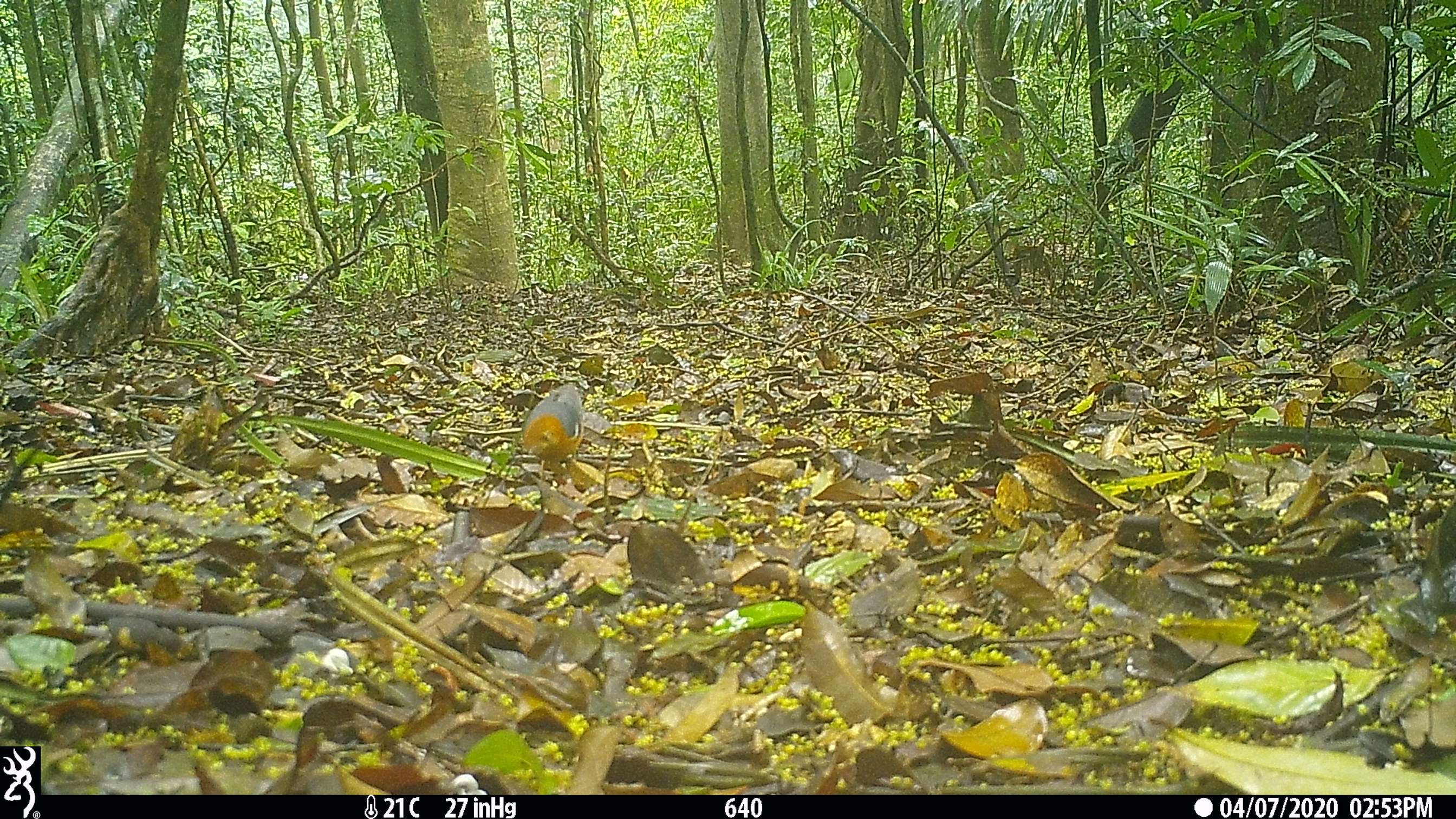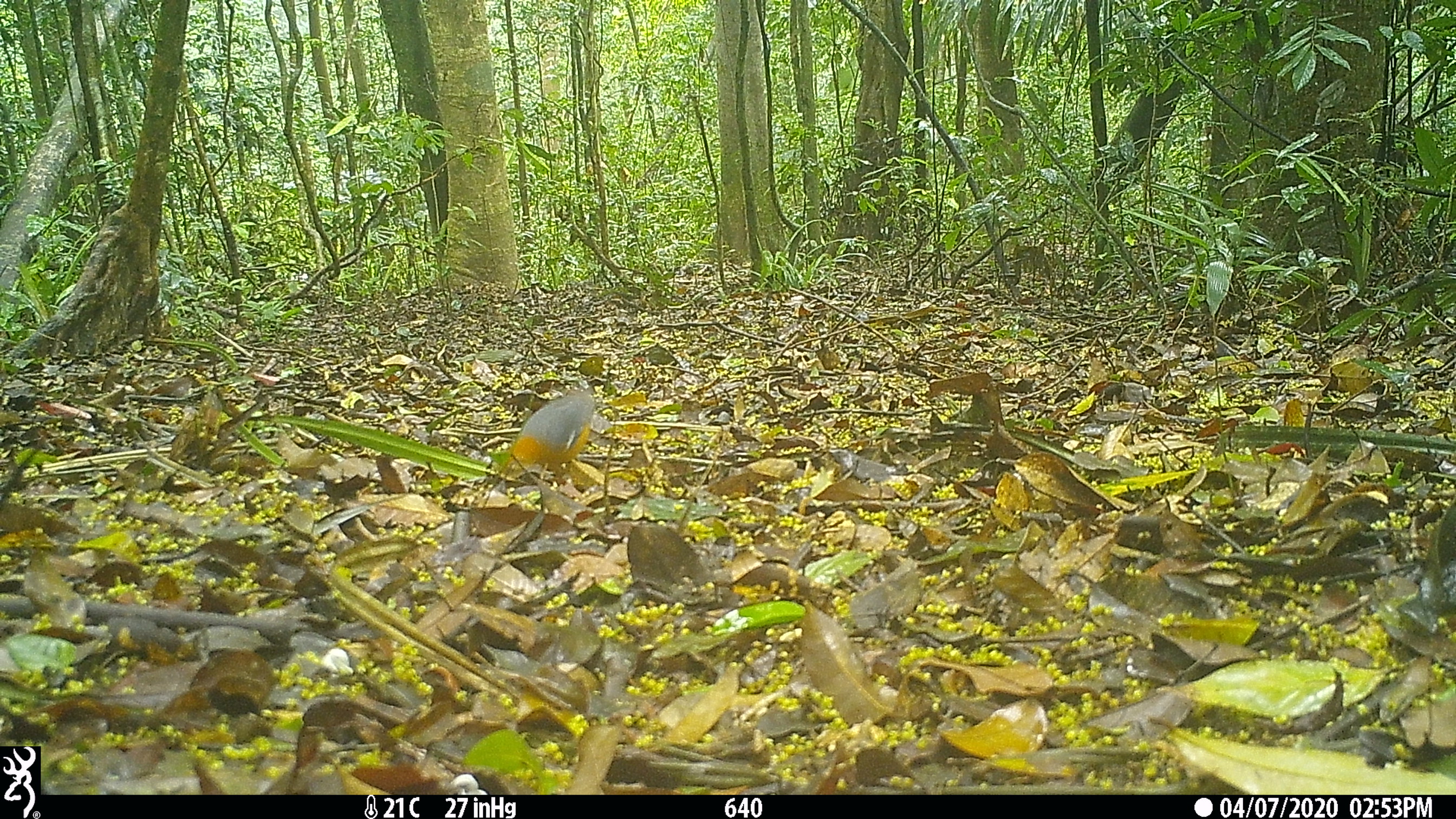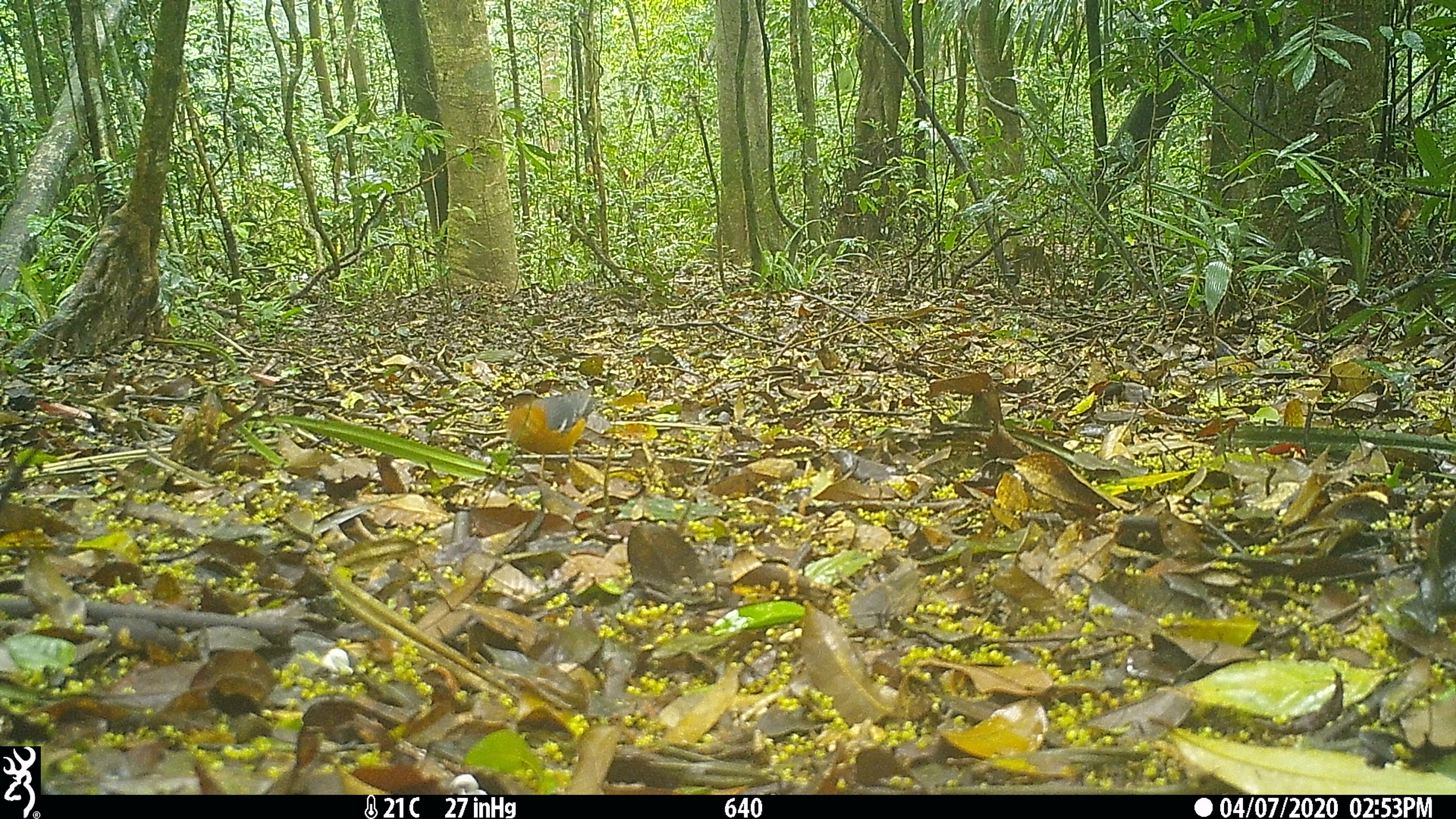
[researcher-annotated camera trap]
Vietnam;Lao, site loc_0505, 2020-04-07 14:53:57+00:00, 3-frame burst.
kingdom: Animalia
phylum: Chordata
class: Aves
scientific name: Aves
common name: bird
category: unidentified bird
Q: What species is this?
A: Unidentified bird (bird) (Aves).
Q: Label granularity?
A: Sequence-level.